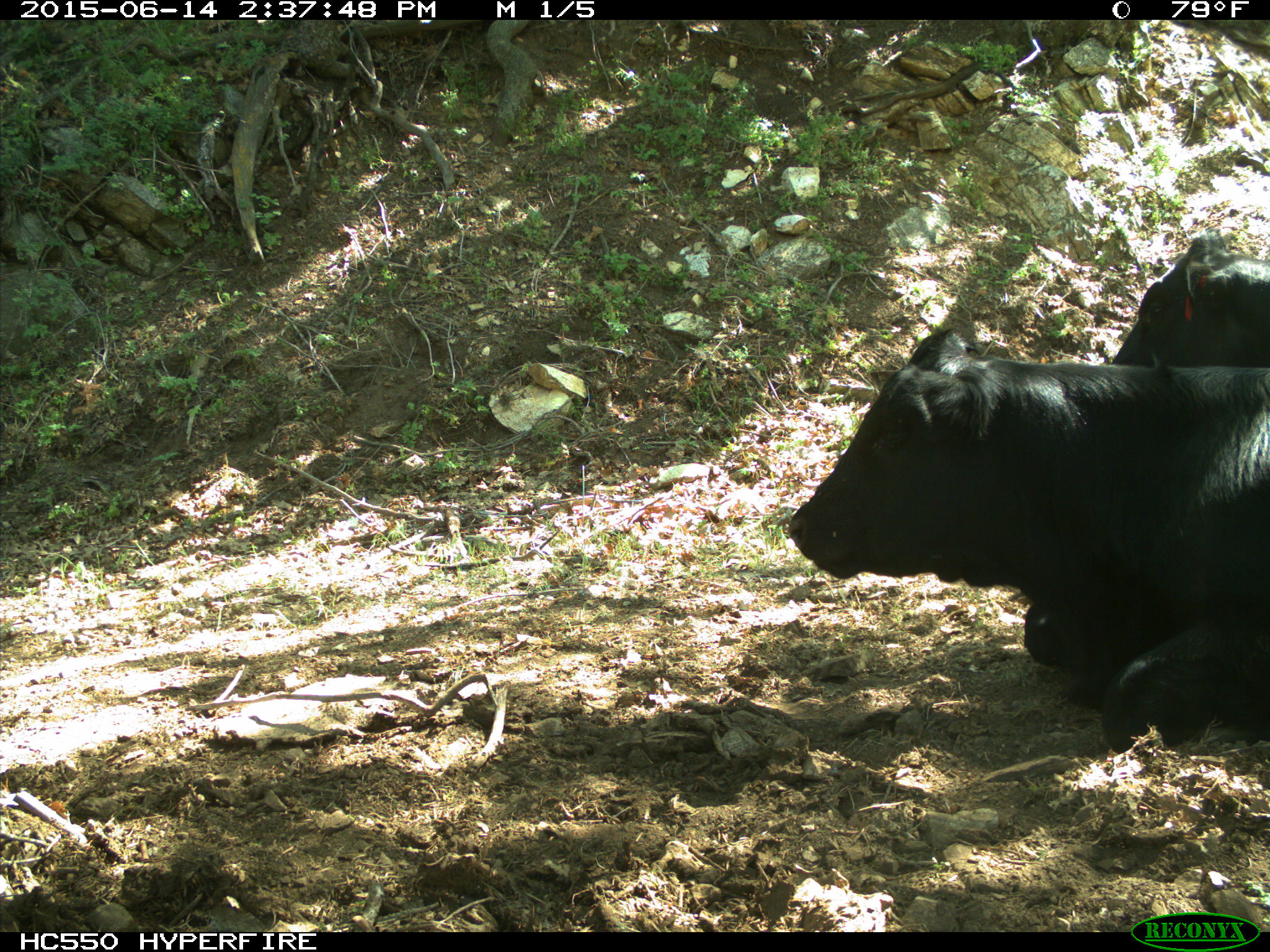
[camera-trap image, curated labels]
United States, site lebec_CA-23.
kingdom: Animalia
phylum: Chordata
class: Mammalia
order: Artiodactyla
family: Bovidae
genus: Bos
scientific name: Bos taurus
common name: domestic cow